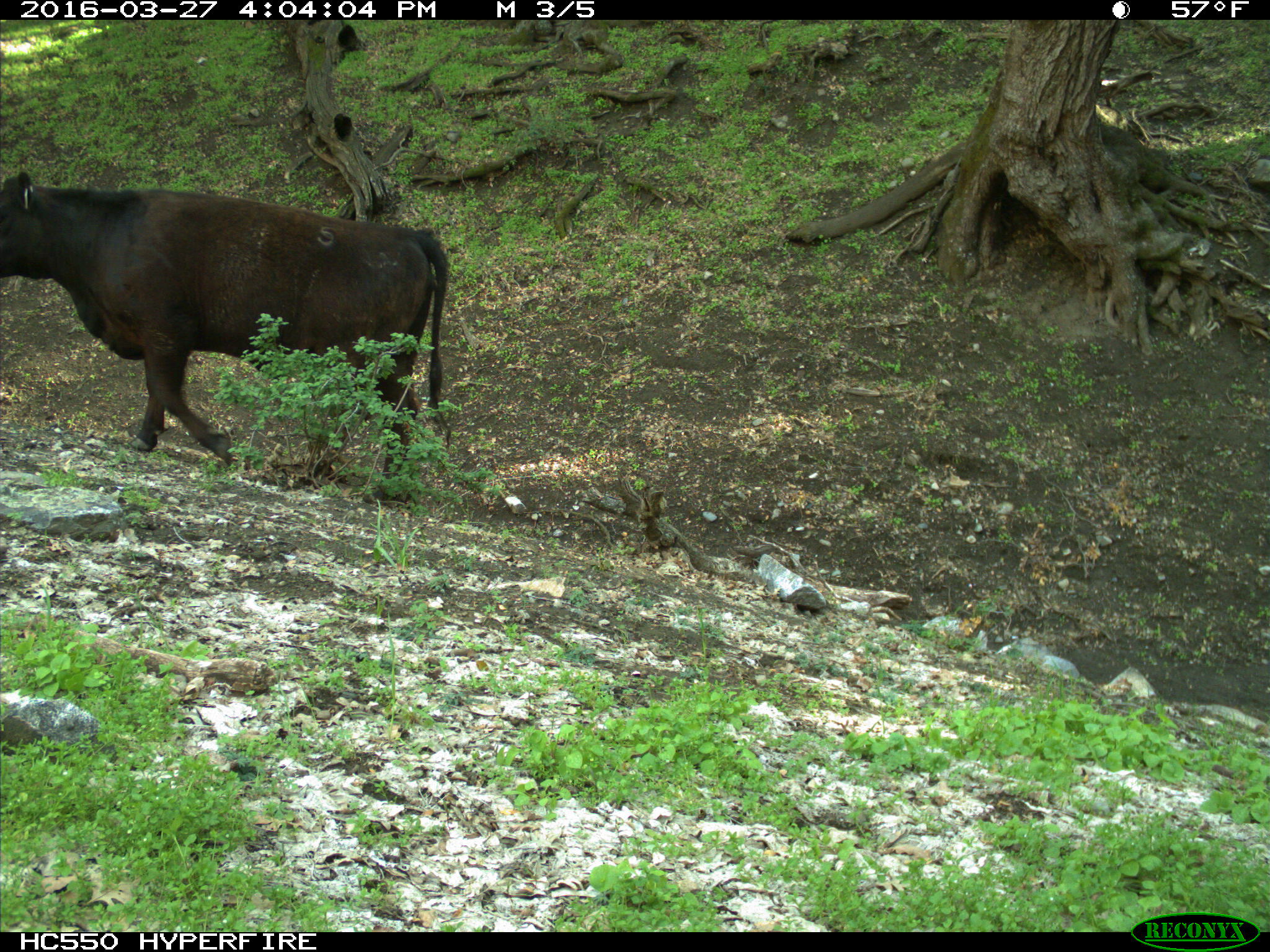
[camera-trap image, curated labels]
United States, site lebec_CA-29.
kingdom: Animalia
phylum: Chordata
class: Mammalia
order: Artiodactyla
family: Bovidae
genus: Bos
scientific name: Bos taurus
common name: domestic cow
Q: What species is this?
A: Bos taurus (domestic cow).